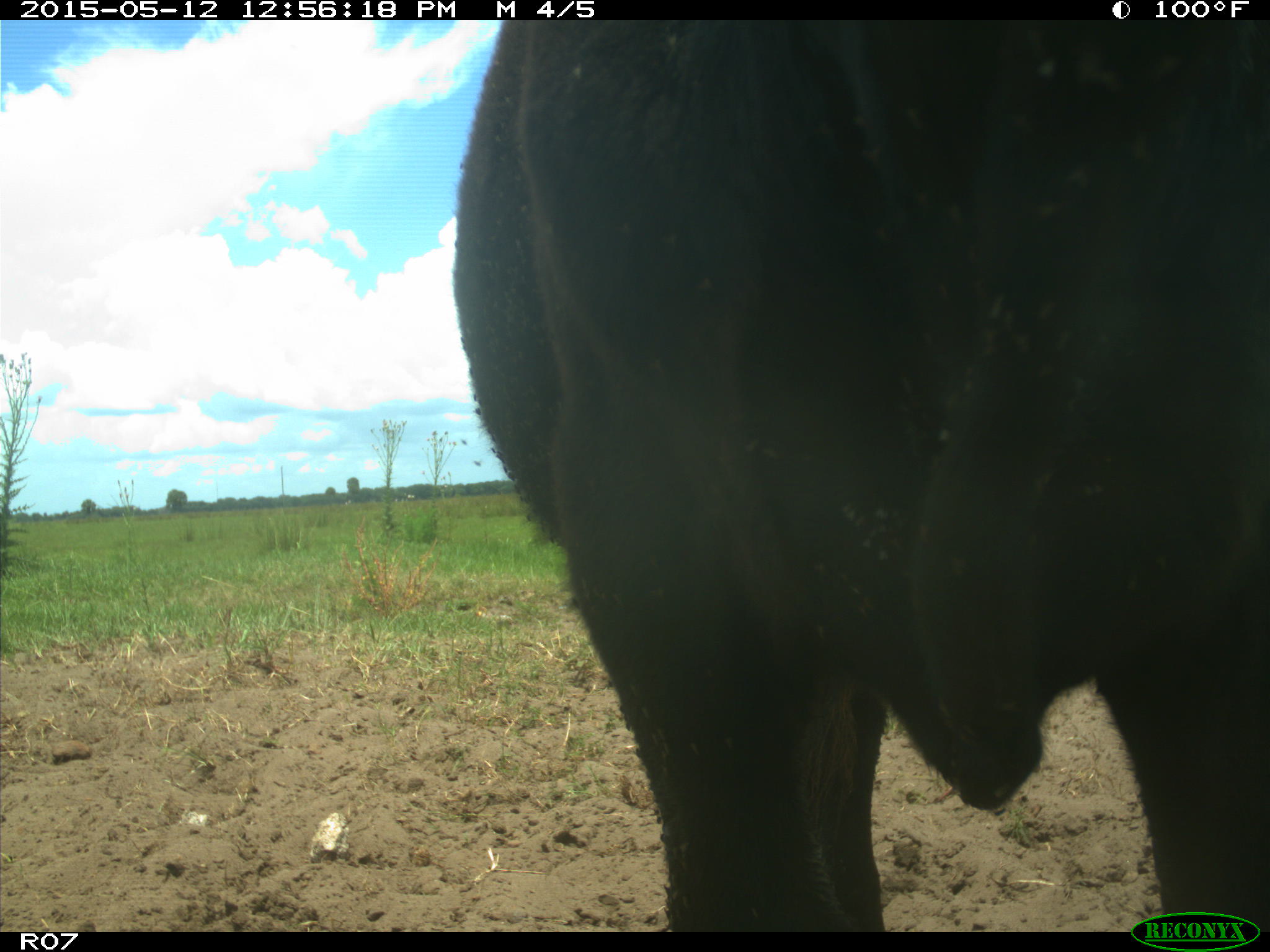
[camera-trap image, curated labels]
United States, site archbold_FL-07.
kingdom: Animalia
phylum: Chordata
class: Mammalia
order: Artiodactyla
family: Bovidae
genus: Bos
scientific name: Bos taurus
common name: domestic cow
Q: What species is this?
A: Bos taurus (domestic cow).